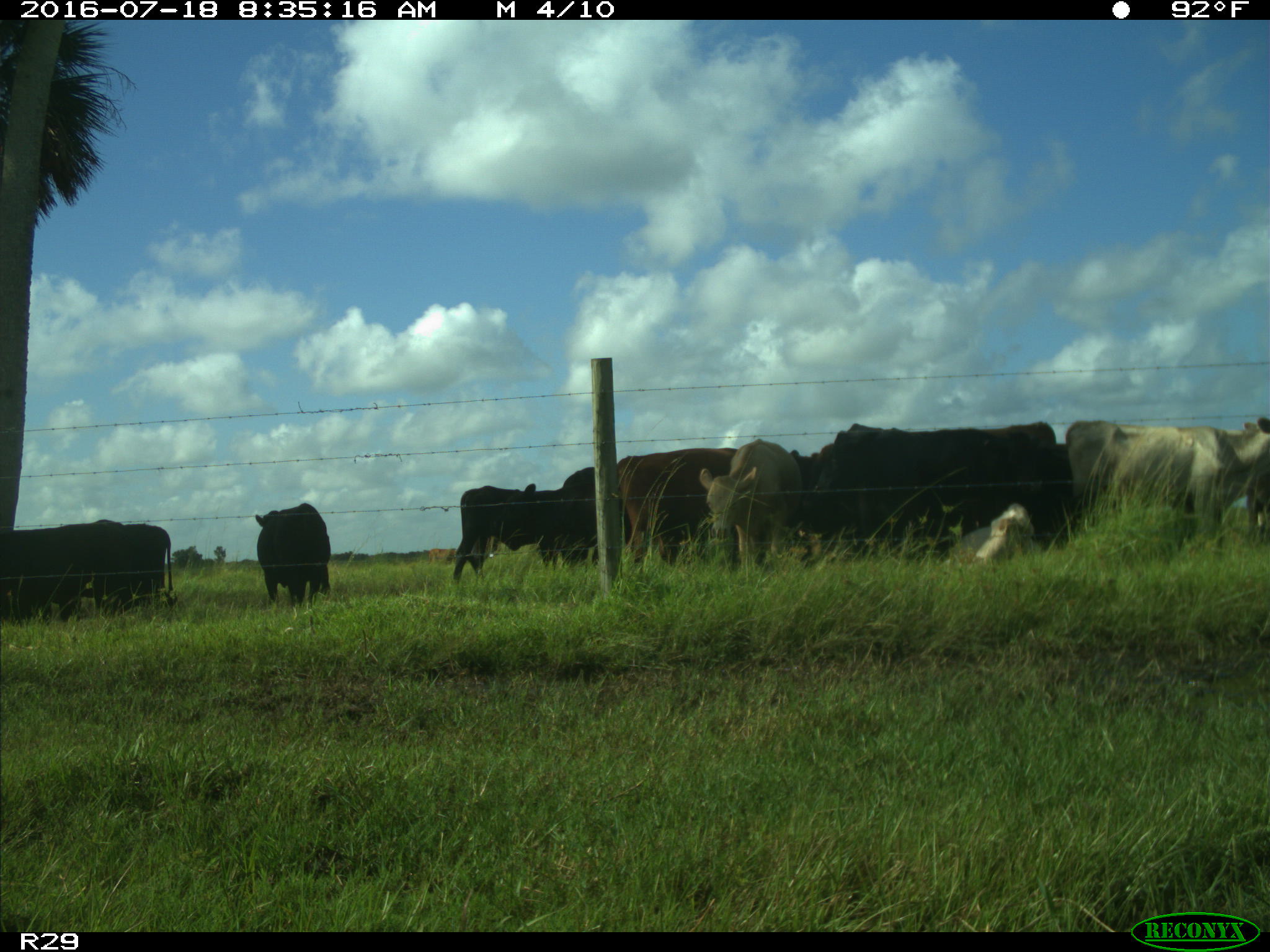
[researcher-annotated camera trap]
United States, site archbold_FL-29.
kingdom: Animalia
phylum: Chordata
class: Mammalia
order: Artiodactyla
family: Bovidae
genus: Bos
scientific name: Bos taurus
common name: domestic cow